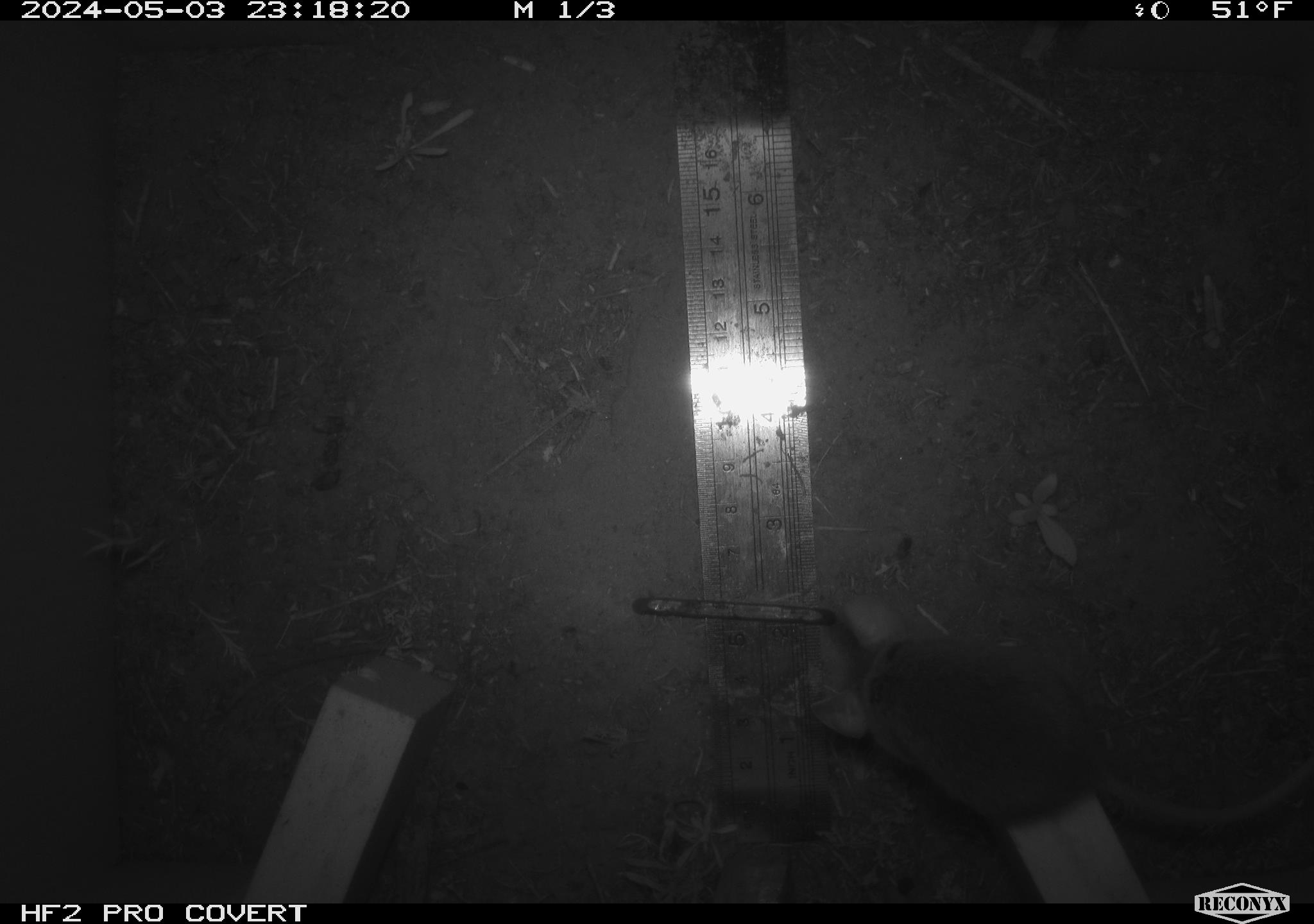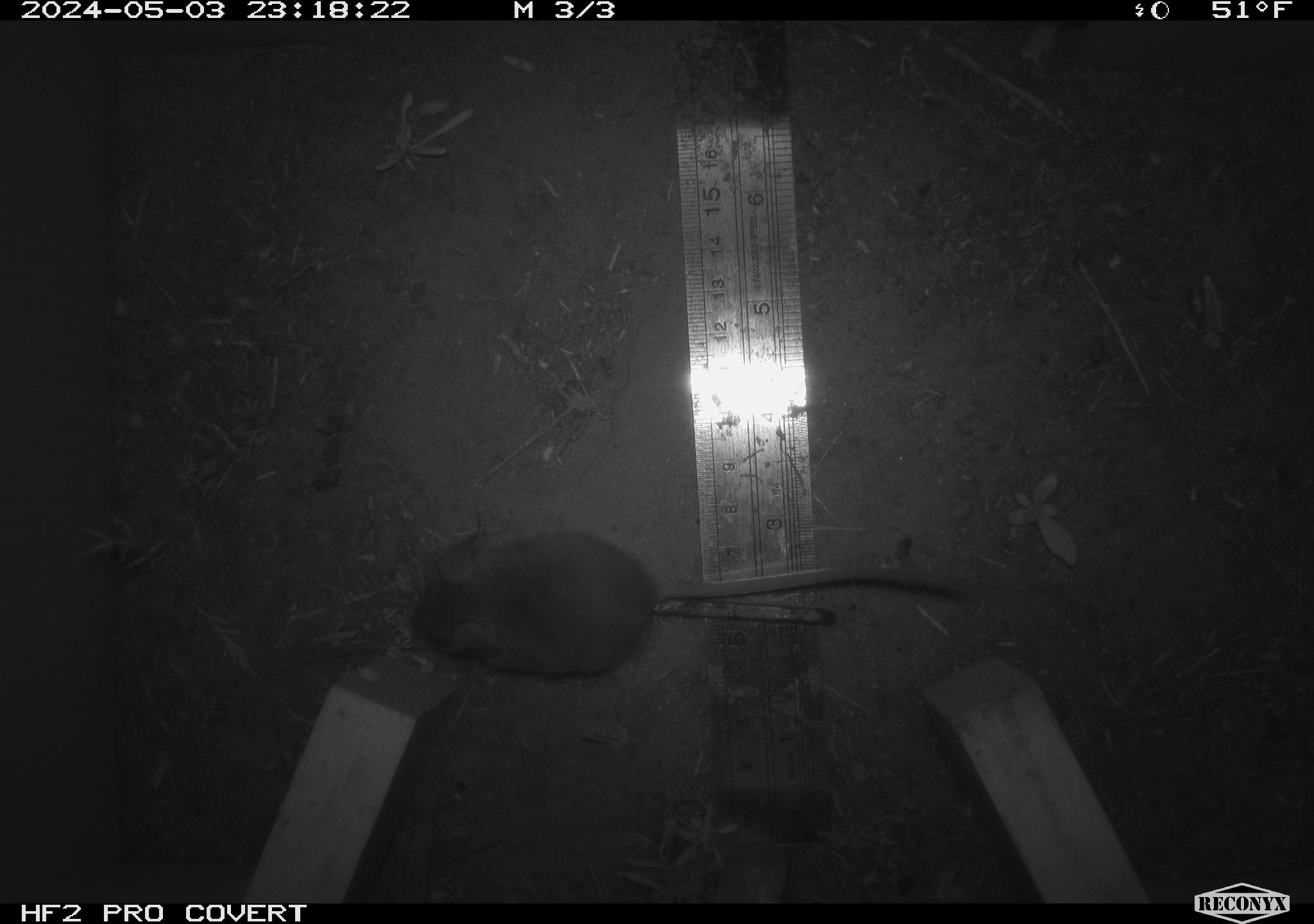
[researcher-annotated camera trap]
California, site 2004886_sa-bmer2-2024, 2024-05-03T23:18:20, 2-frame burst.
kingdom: Animalia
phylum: Chordata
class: Mammalia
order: Rodentia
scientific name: Rodentia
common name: mouse species